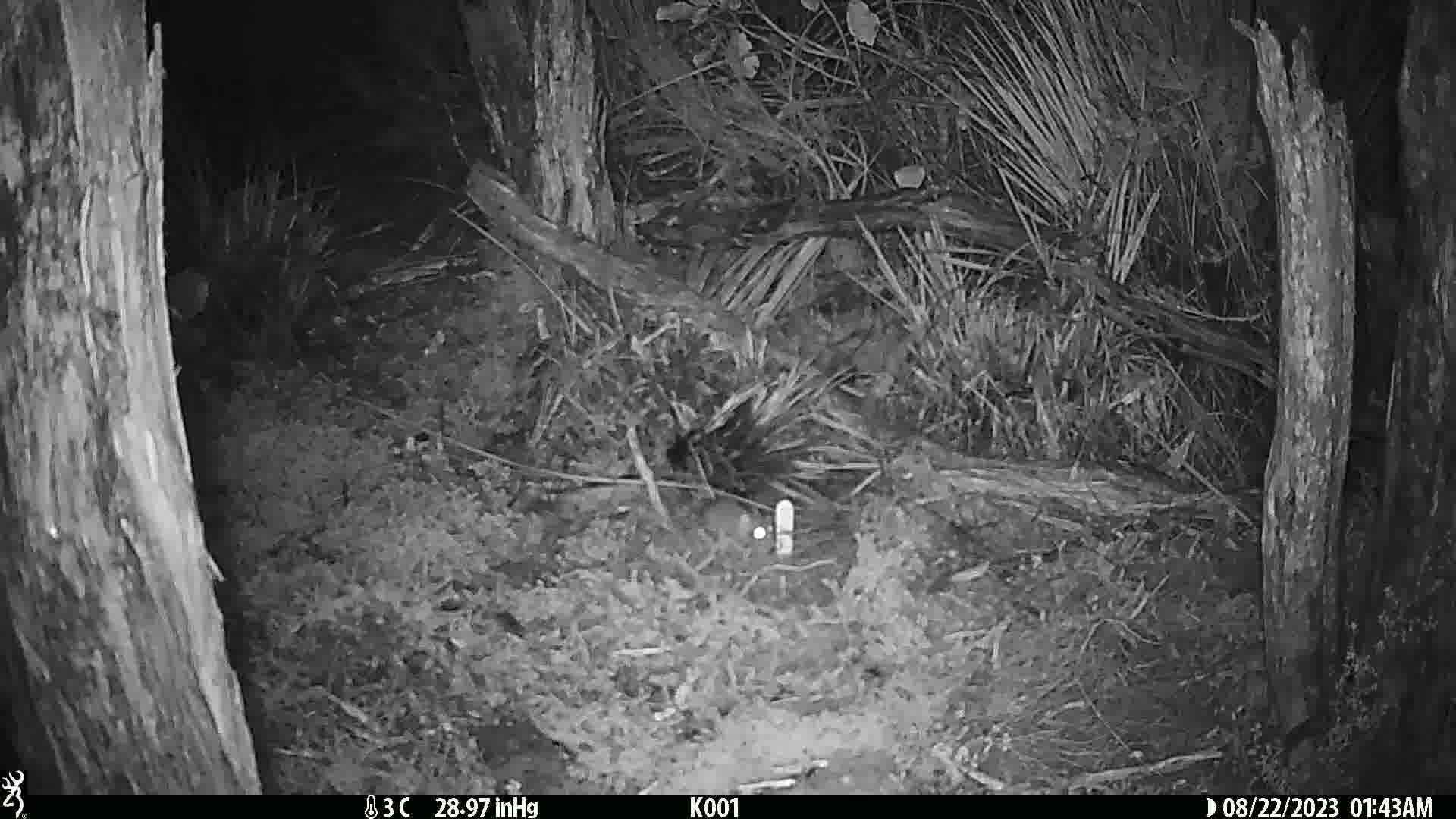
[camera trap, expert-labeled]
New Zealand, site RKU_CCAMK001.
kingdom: Animalia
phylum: Chordata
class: Mammalia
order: Rodentia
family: Muridae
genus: Rattus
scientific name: Rattus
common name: rat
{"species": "rat (Rattus)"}